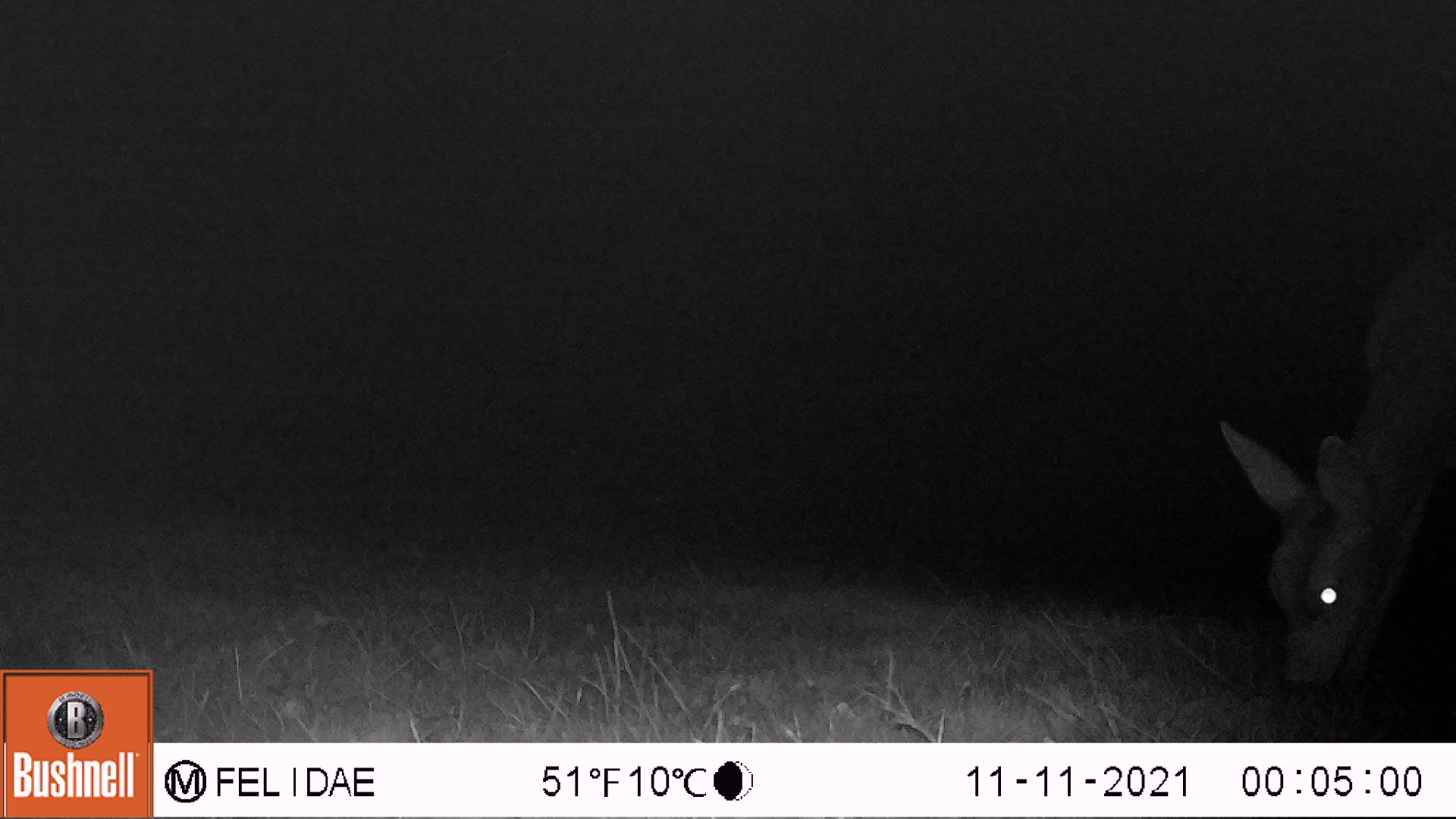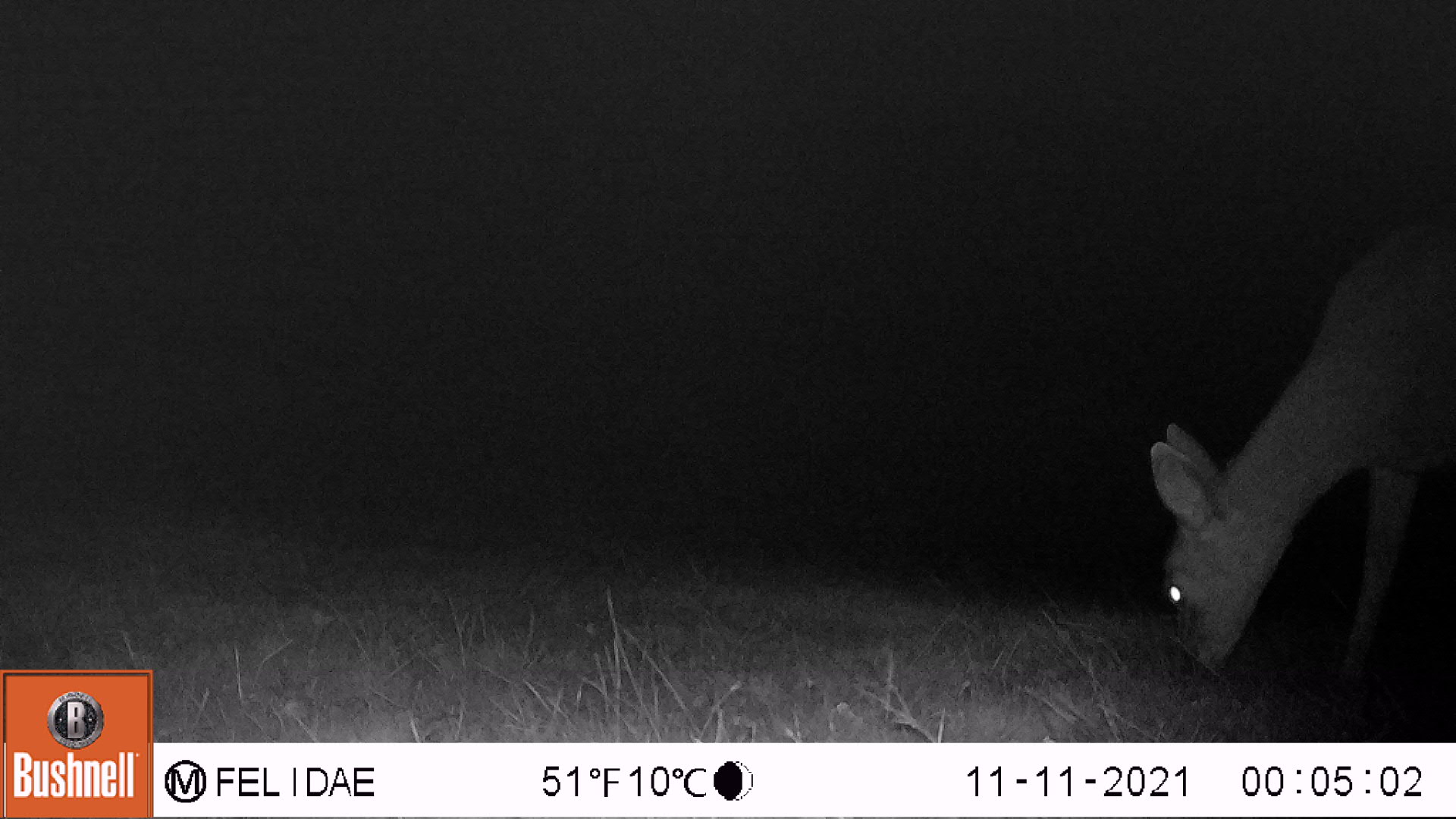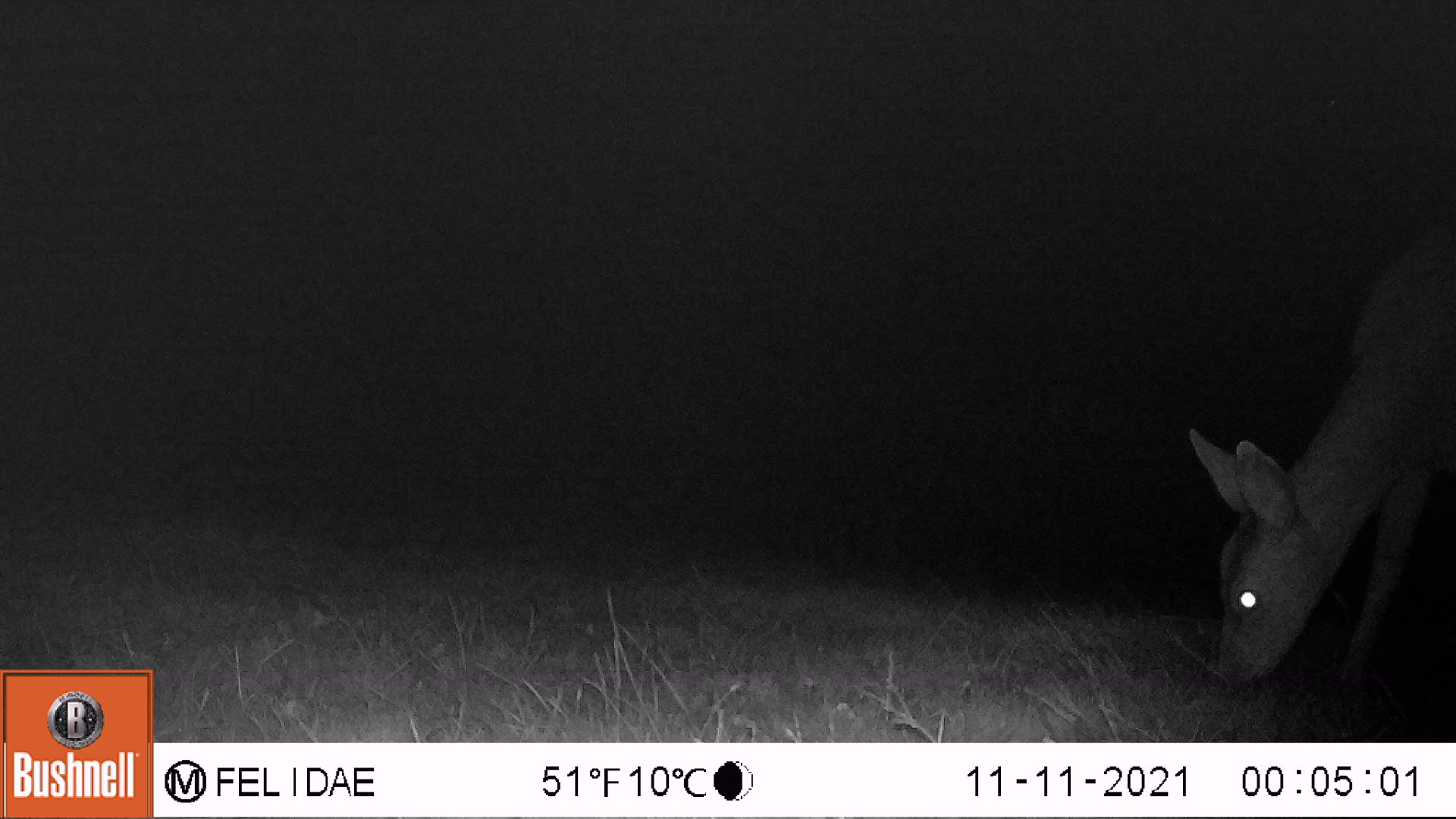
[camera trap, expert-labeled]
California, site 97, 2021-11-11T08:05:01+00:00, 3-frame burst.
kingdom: Animalia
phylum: Chordata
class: Mammalia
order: Artiodactyla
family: Cervidae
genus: Odocoileus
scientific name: Odocoileus hemionus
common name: mule deer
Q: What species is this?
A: Mule deer (Odocoileus hemionus).